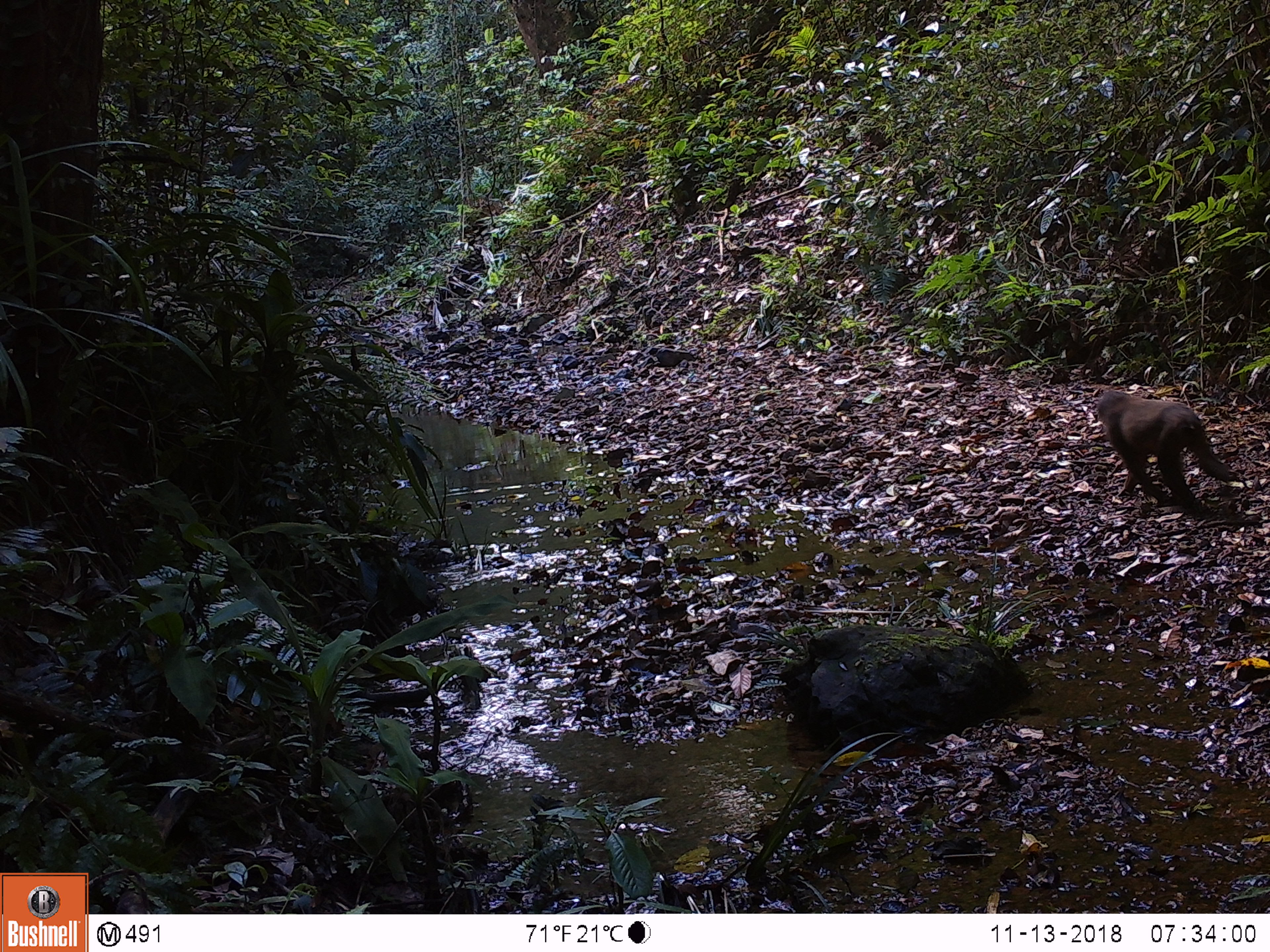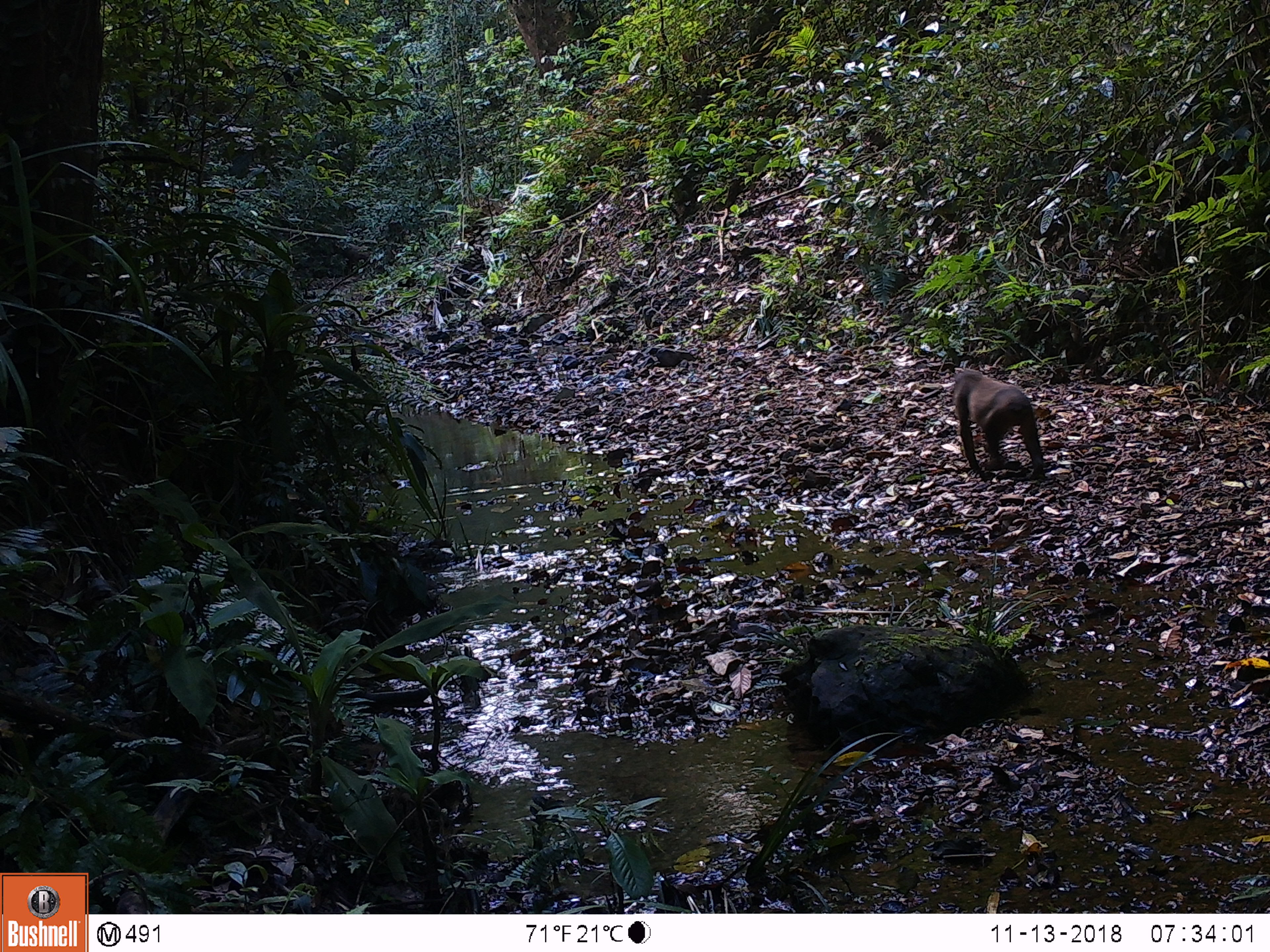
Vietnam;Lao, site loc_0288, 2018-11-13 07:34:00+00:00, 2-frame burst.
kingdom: Animalia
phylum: Chordata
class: Mammalia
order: Primates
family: Cercopithecidae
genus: Macaca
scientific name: Macaca arctoides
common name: stump-tailed macaque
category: stump tailed macaque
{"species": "stump tailed macaque (stump-tailed macaque) (Macaca arctoides)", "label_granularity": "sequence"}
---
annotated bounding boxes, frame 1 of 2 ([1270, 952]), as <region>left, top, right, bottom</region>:
stump tailed macaque: <region>1096, 387, 1229, 509</region>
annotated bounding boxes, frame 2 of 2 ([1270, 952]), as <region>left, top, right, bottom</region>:
stump tailed macaque: <region>950, 364, 1045, 474</region>